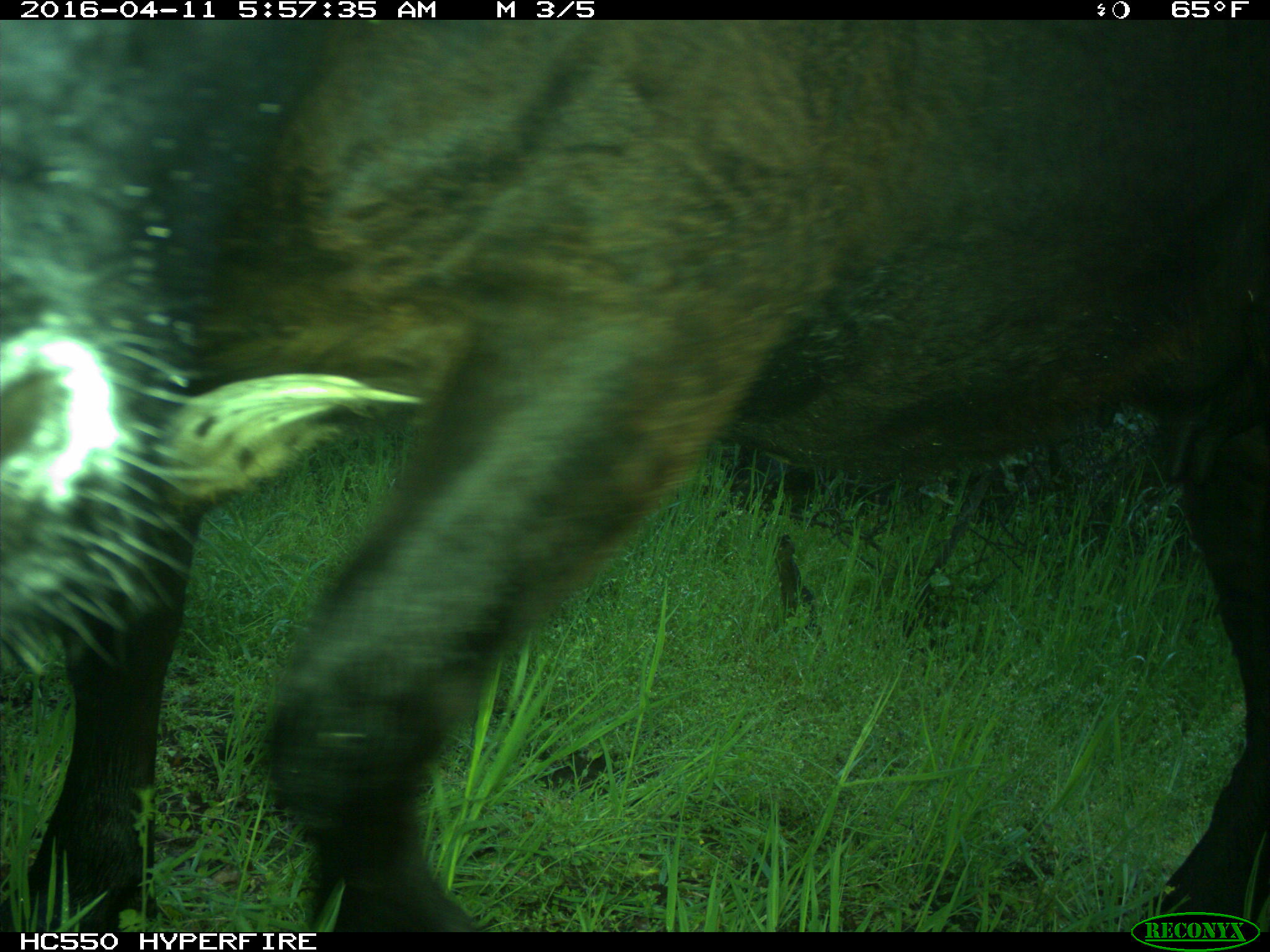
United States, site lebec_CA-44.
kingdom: Animalia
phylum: Chordata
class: Mammalia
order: Artiodactyla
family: Bovidae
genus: Bos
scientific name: Bos taurus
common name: domestic cow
Bos taurus (domestic cow).